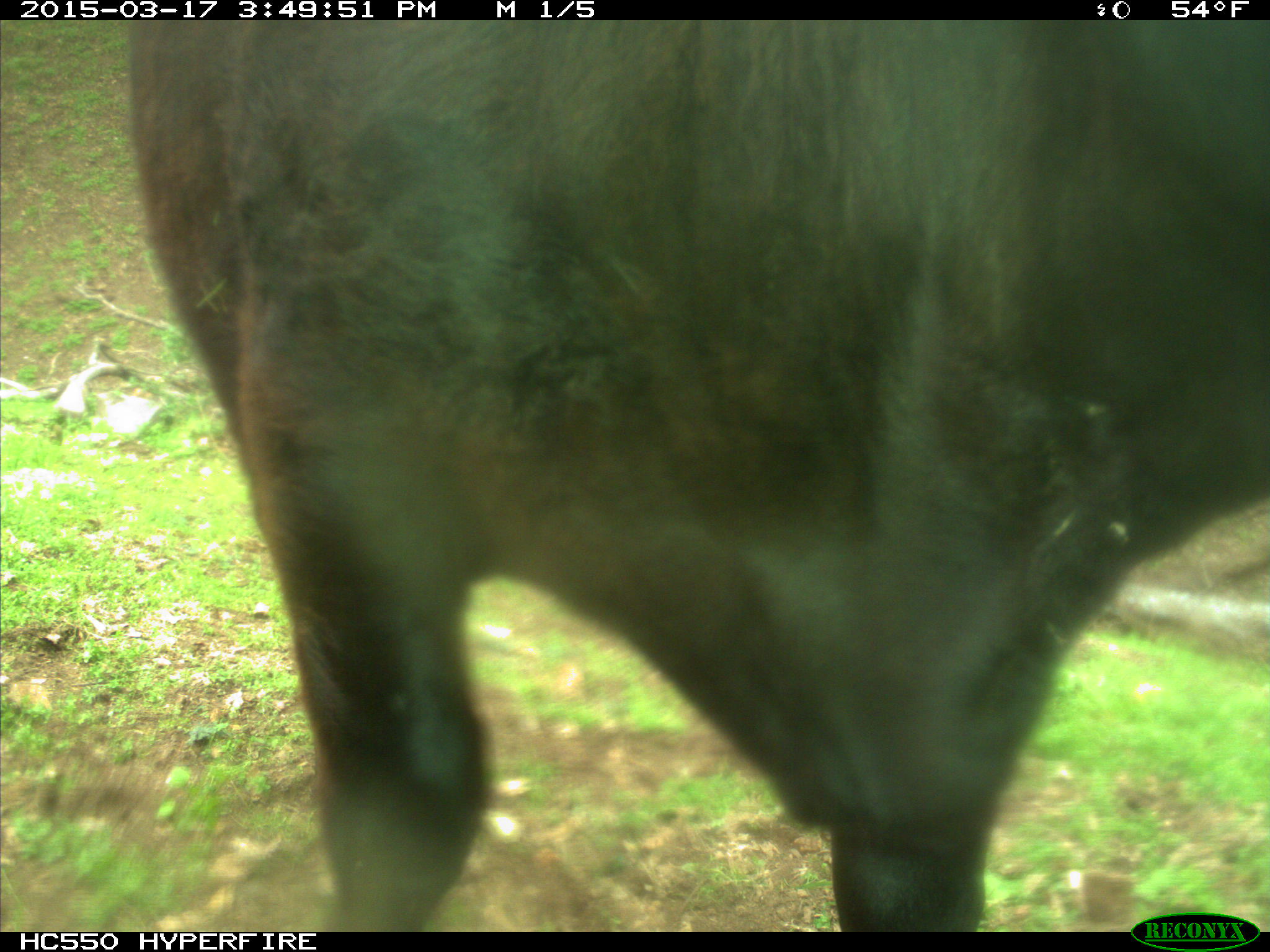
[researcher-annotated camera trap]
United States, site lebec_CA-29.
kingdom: Animalia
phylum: Chordata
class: Mammalia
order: Artiodactyla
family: Bovidae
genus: Bos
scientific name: Bos taurus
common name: domestic cow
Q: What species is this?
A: Bos taurus (domestic cow).